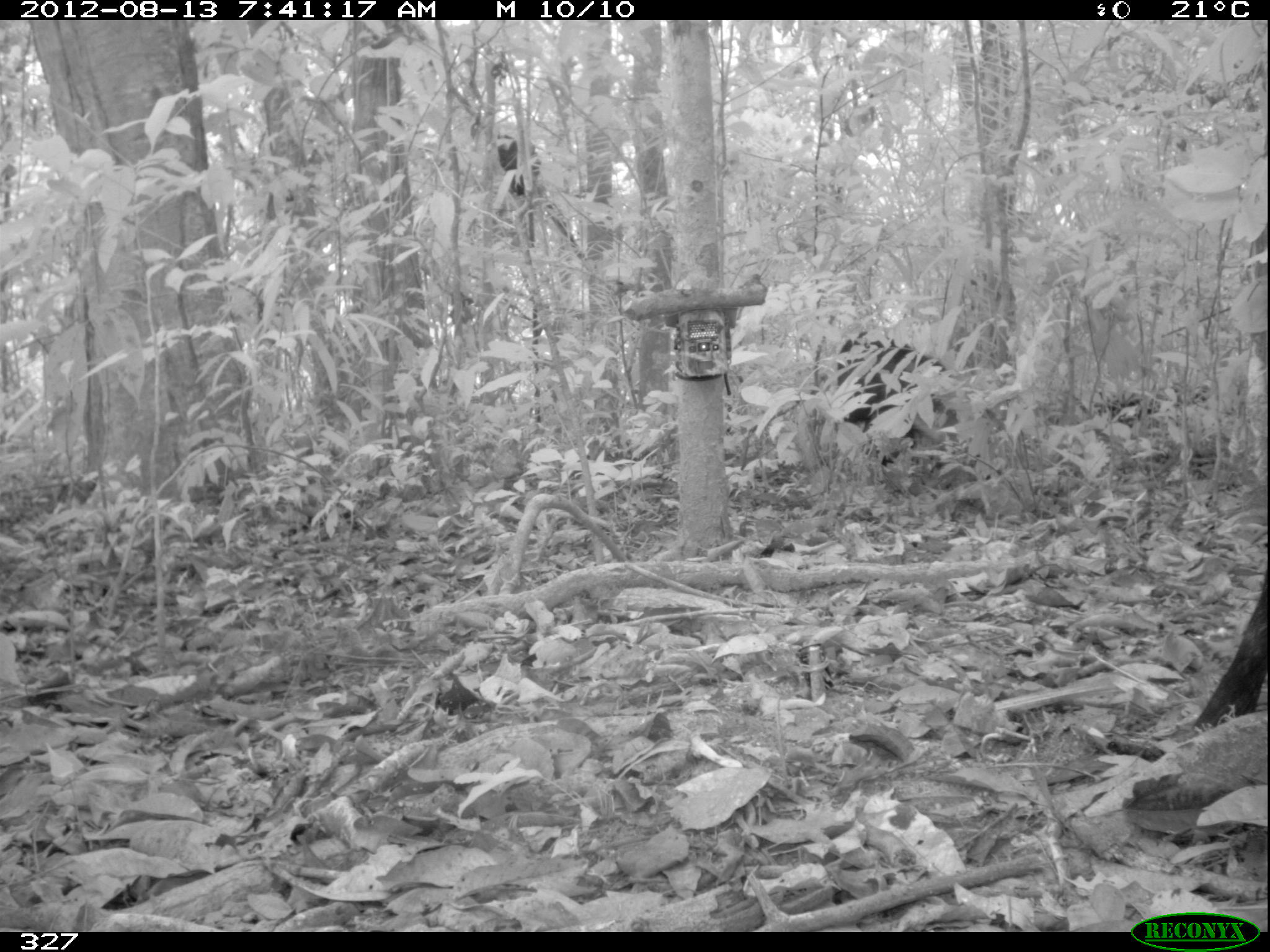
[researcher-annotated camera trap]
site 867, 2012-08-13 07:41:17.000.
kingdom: Animalia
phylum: Chordata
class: Mammalia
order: Artiodactyla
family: Tayassuidae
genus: Tayassu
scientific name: Tayassu pecari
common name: white-lipped peccary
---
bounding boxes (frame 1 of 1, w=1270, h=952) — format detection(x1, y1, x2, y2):
tayassu pecari: detection(836, 331, 959, 464); detection(1192, 579, 1265, 729)